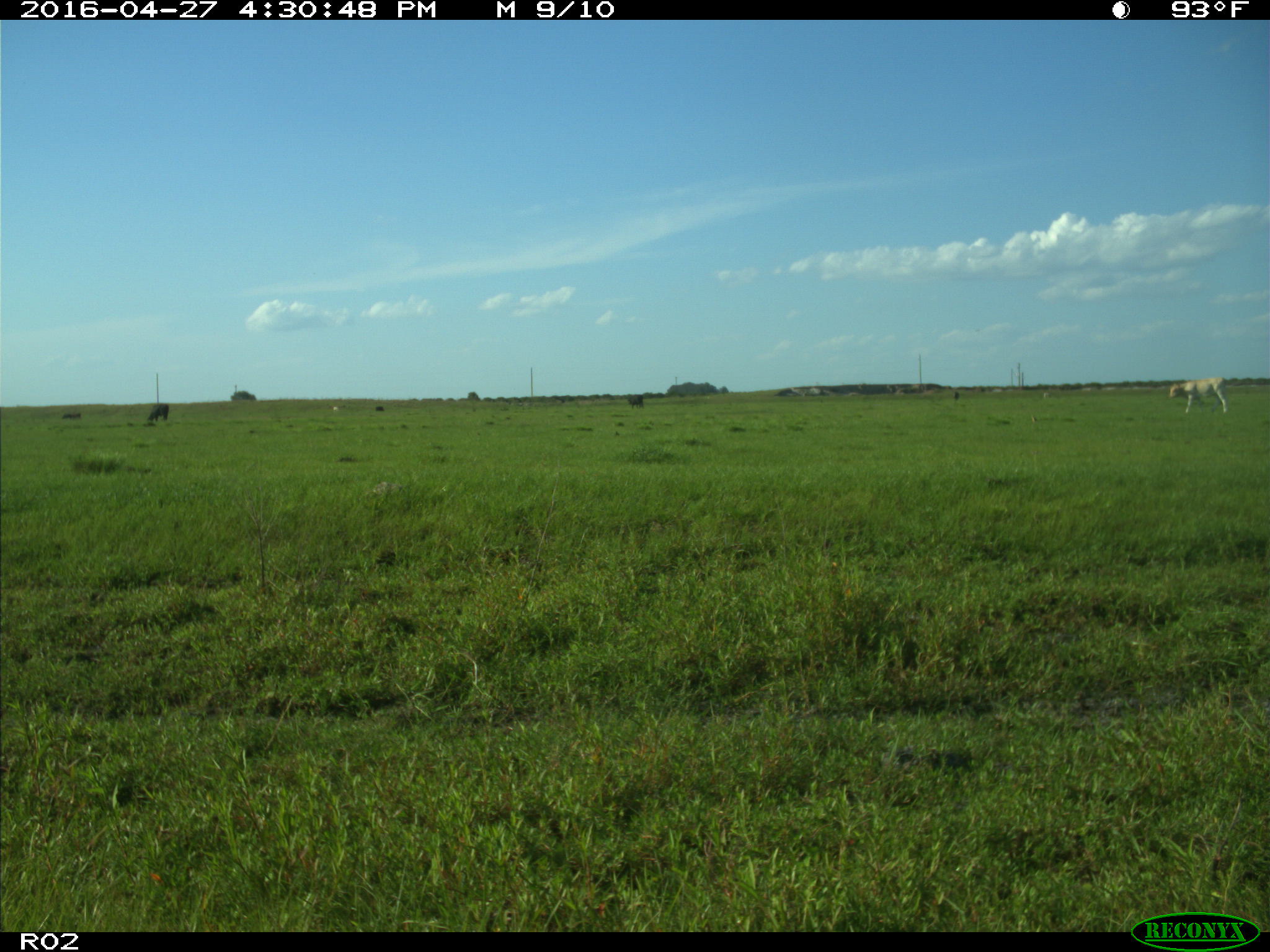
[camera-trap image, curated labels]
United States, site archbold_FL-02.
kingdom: Animalia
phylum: Chordata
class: Mammalia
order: Artiodactyla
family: Bovidae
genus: Bos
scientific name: Bos taurus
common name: domestic cow